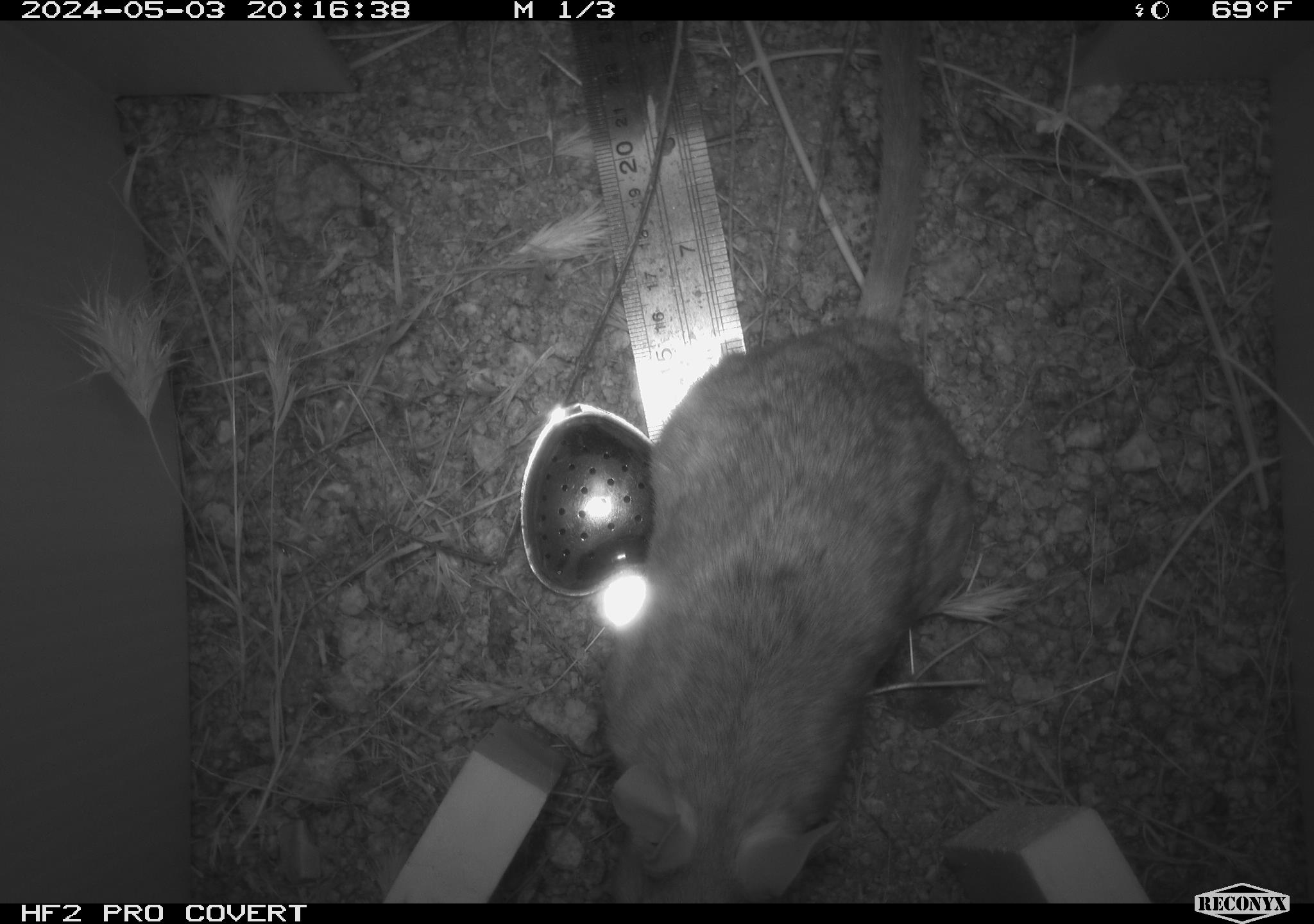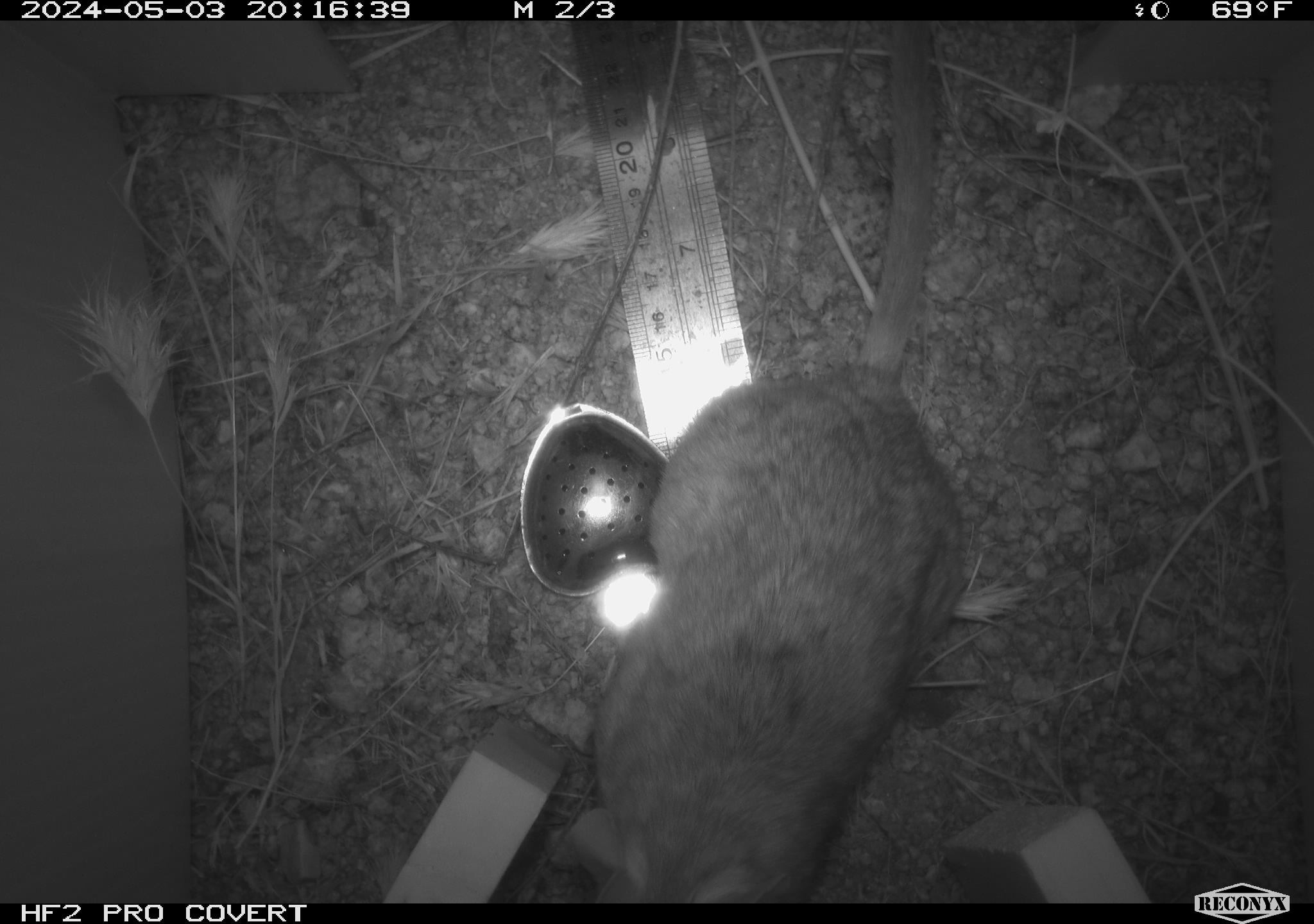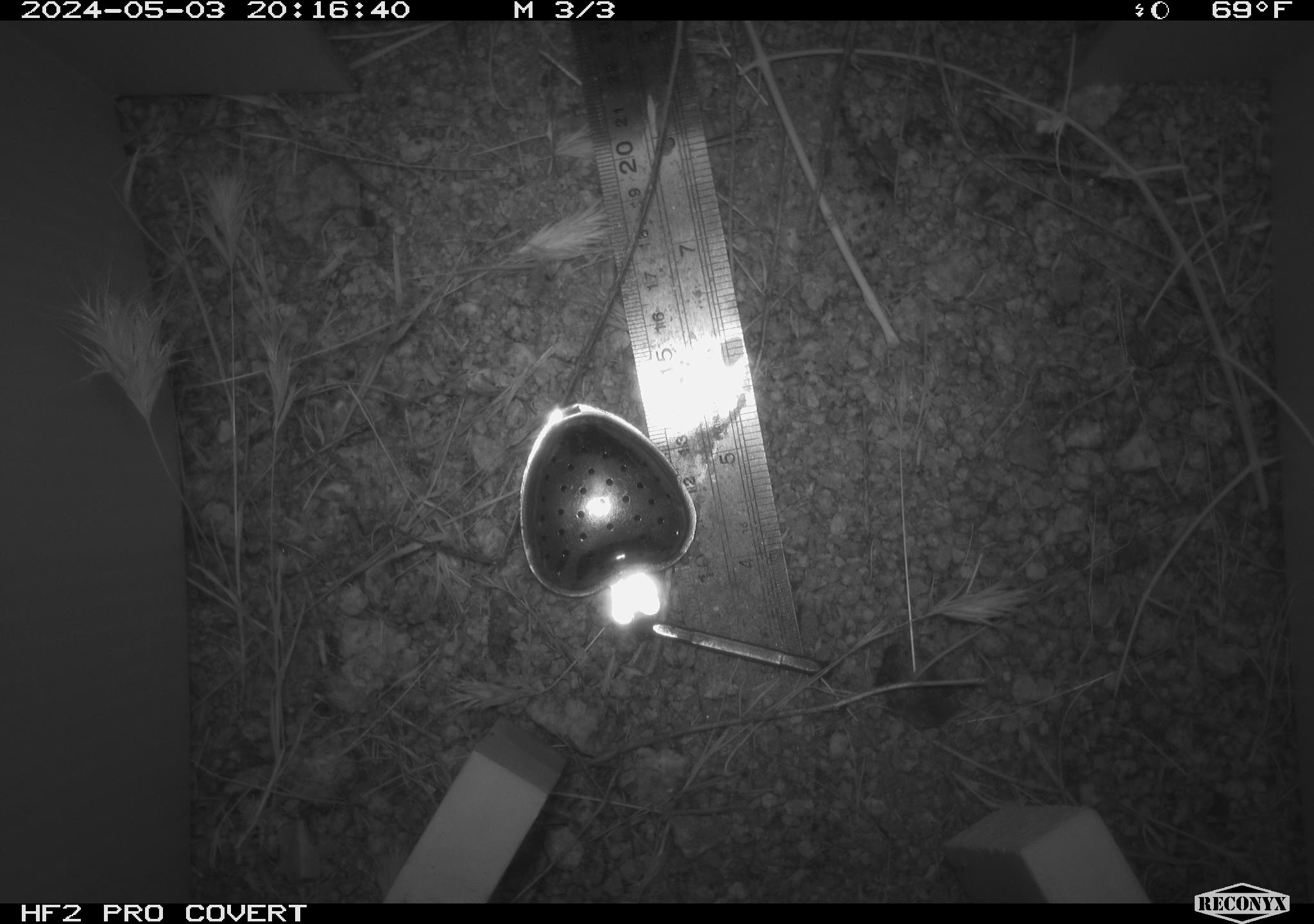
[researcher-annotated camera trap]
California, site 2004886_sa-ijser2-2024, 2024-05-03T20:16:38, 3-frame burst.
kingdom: Animalia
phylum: Chordata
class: Mammalia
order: Rodentia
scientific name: Rodentia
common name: woodrat or rat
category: woodrat or rat species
Woodrat or rat species (woodrat or rat) (Rodentia).